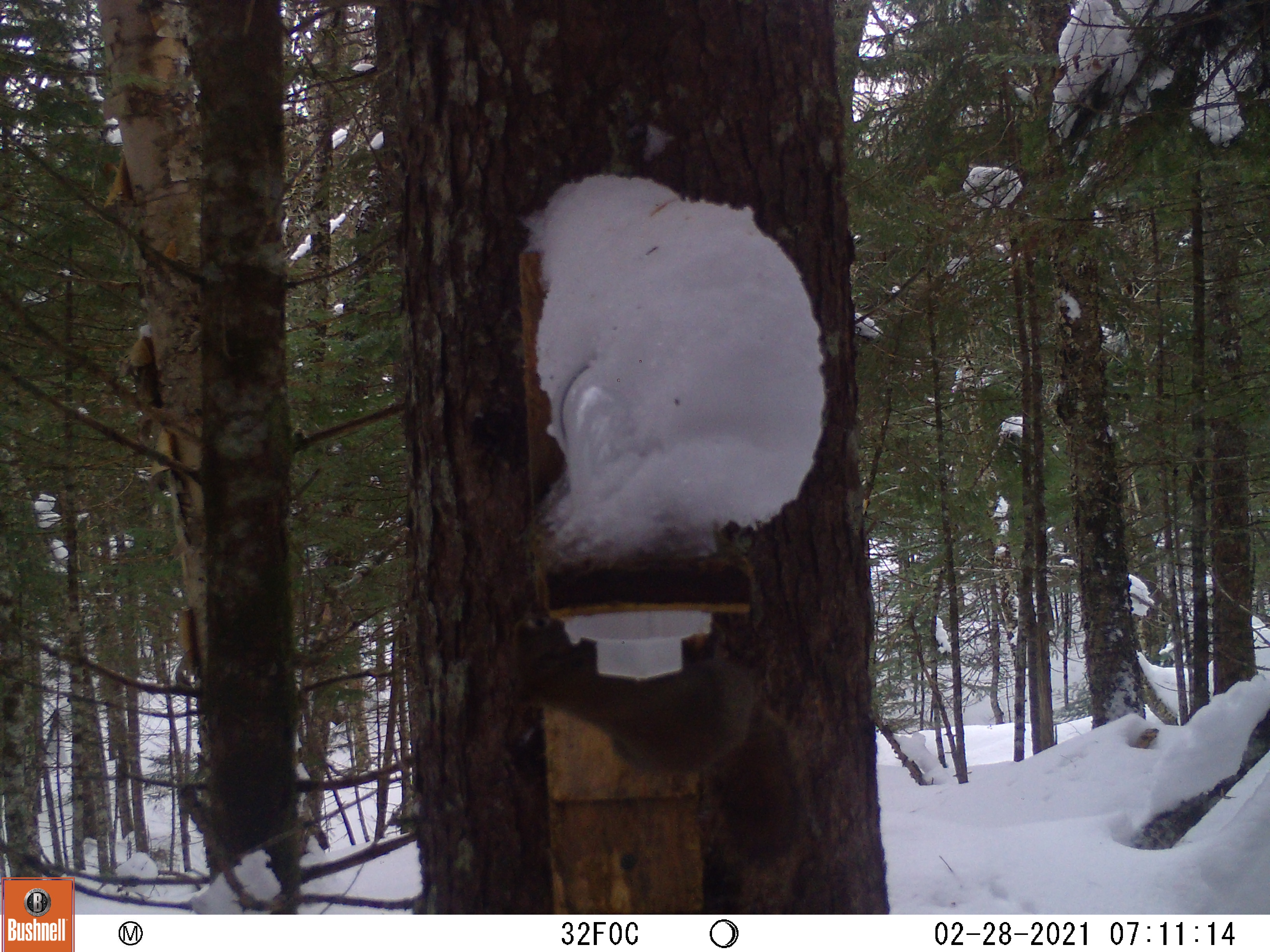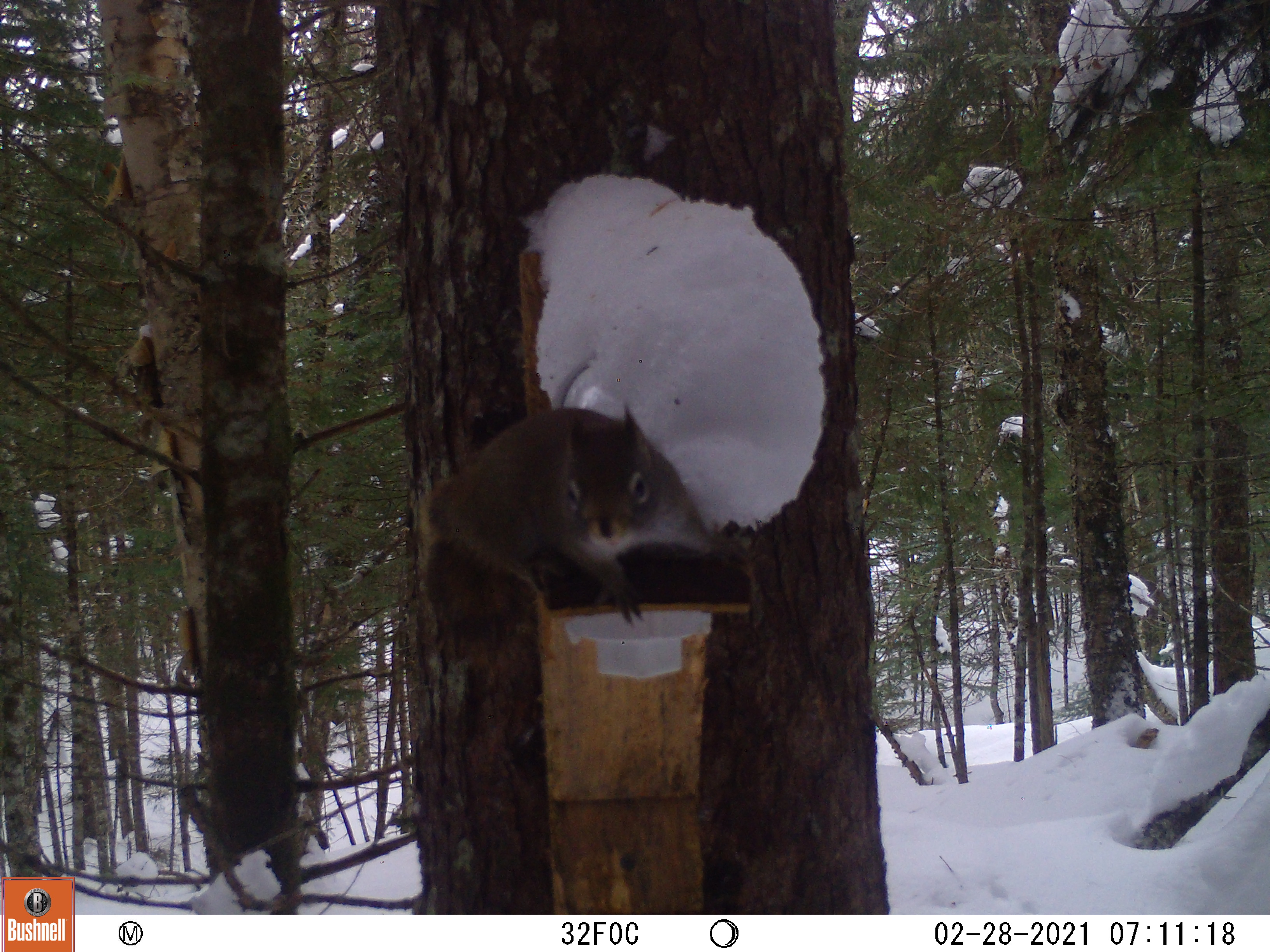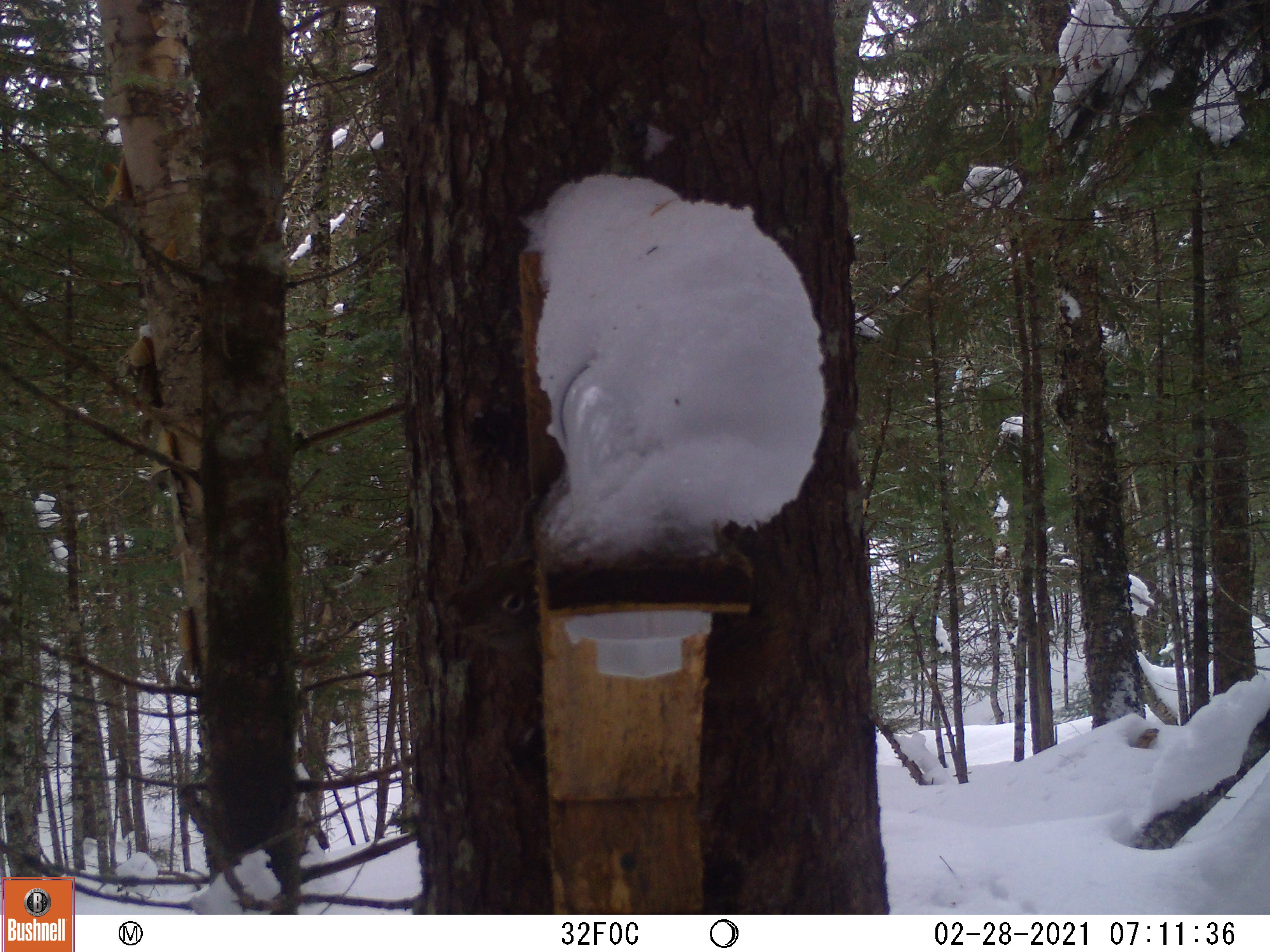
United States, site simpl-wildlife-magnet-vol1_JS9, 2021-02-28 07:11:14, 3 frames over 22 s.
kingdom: Animalia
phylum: Chordata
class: Mammalia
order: Rodentia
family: Sciuridae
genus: Tamiasciurus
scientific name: Tamiasciurus hudsonicus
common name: red squirrel